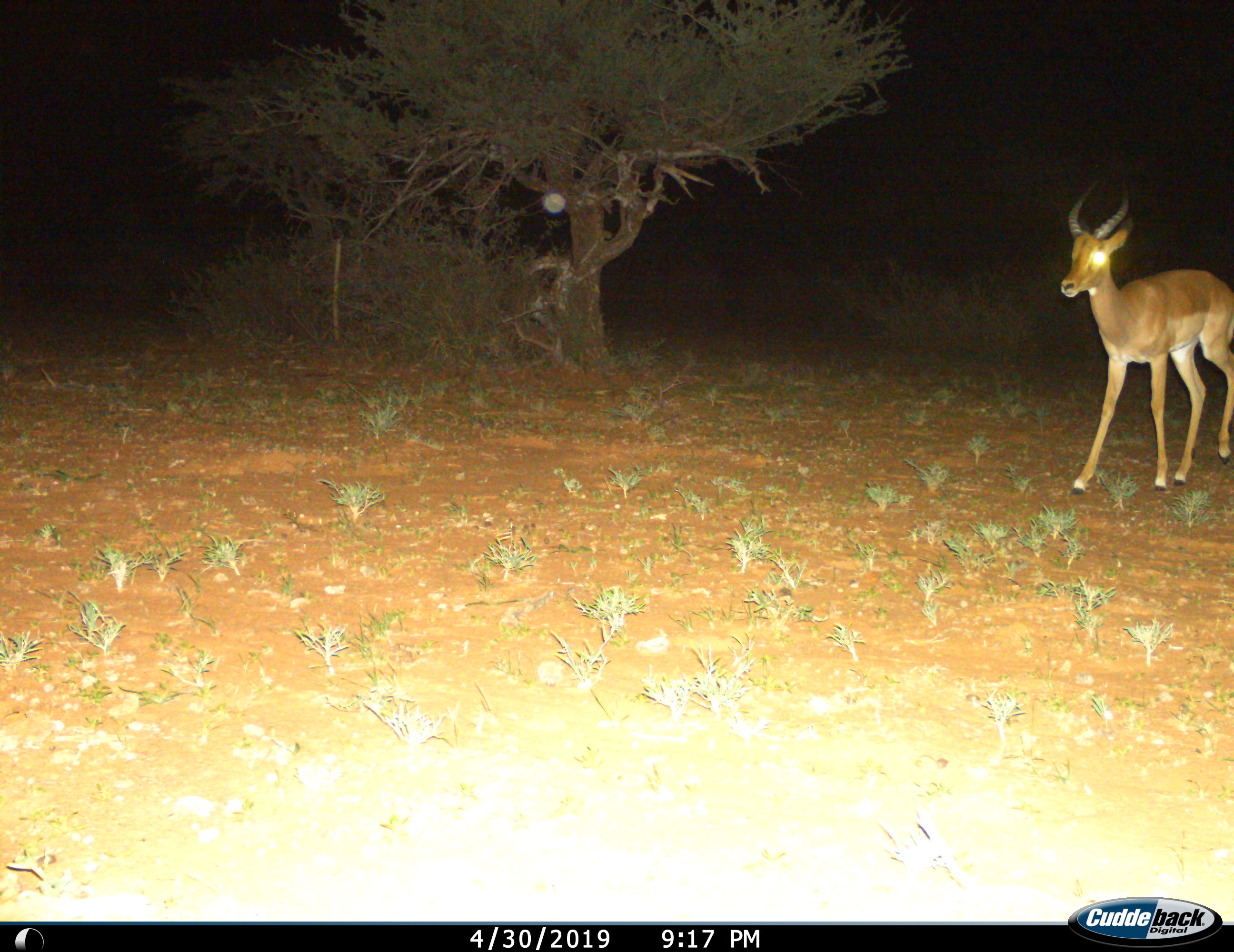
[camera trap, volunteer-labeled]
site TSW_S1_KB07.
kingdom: Animalia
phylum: Chordata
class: Mammalia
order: Artiodactyla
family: Bovidae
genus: Aepyceros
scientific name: Aepyceros melampus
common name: impala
Impala (Aepyceros melampus), count 1. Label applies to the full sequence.